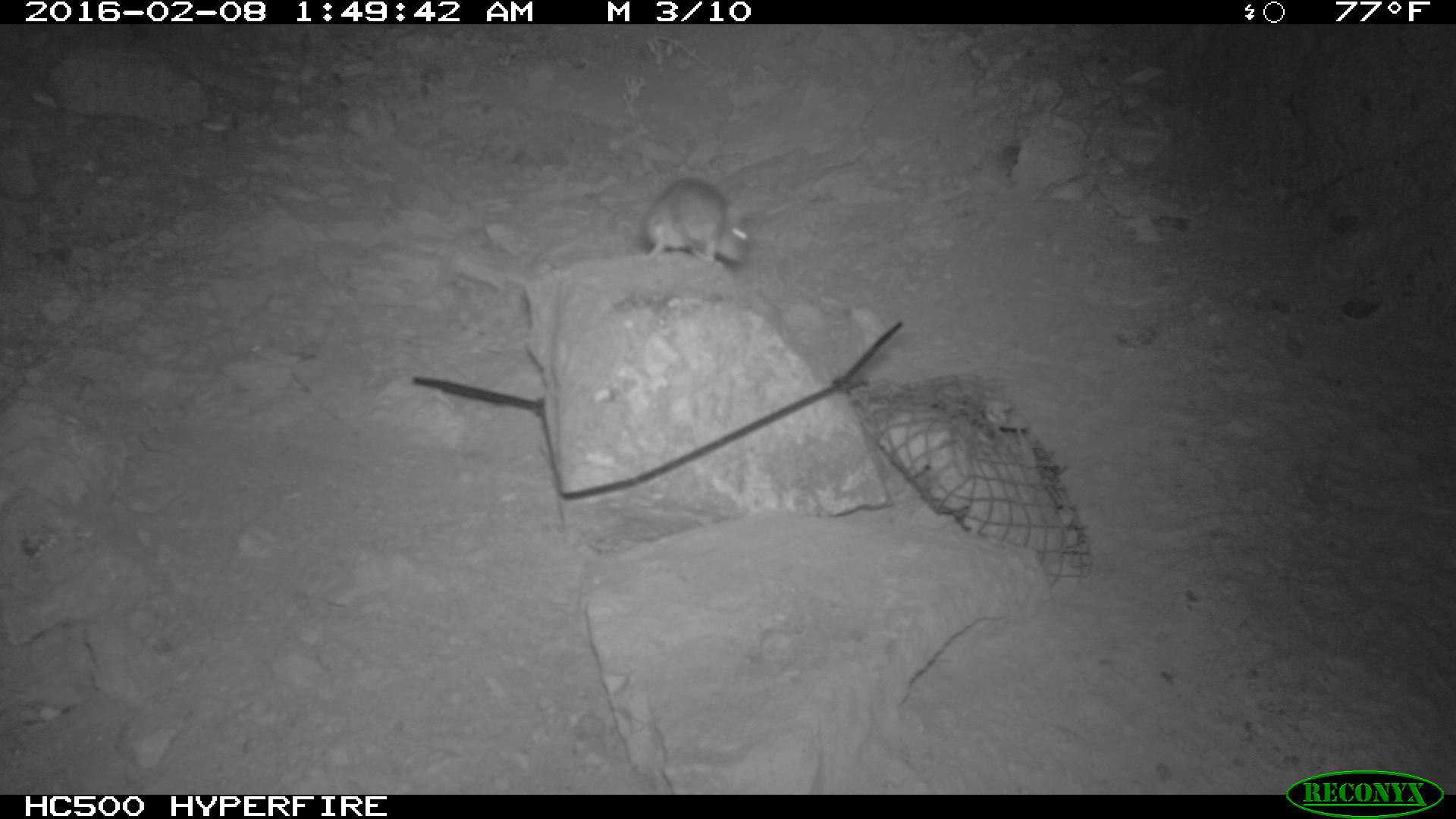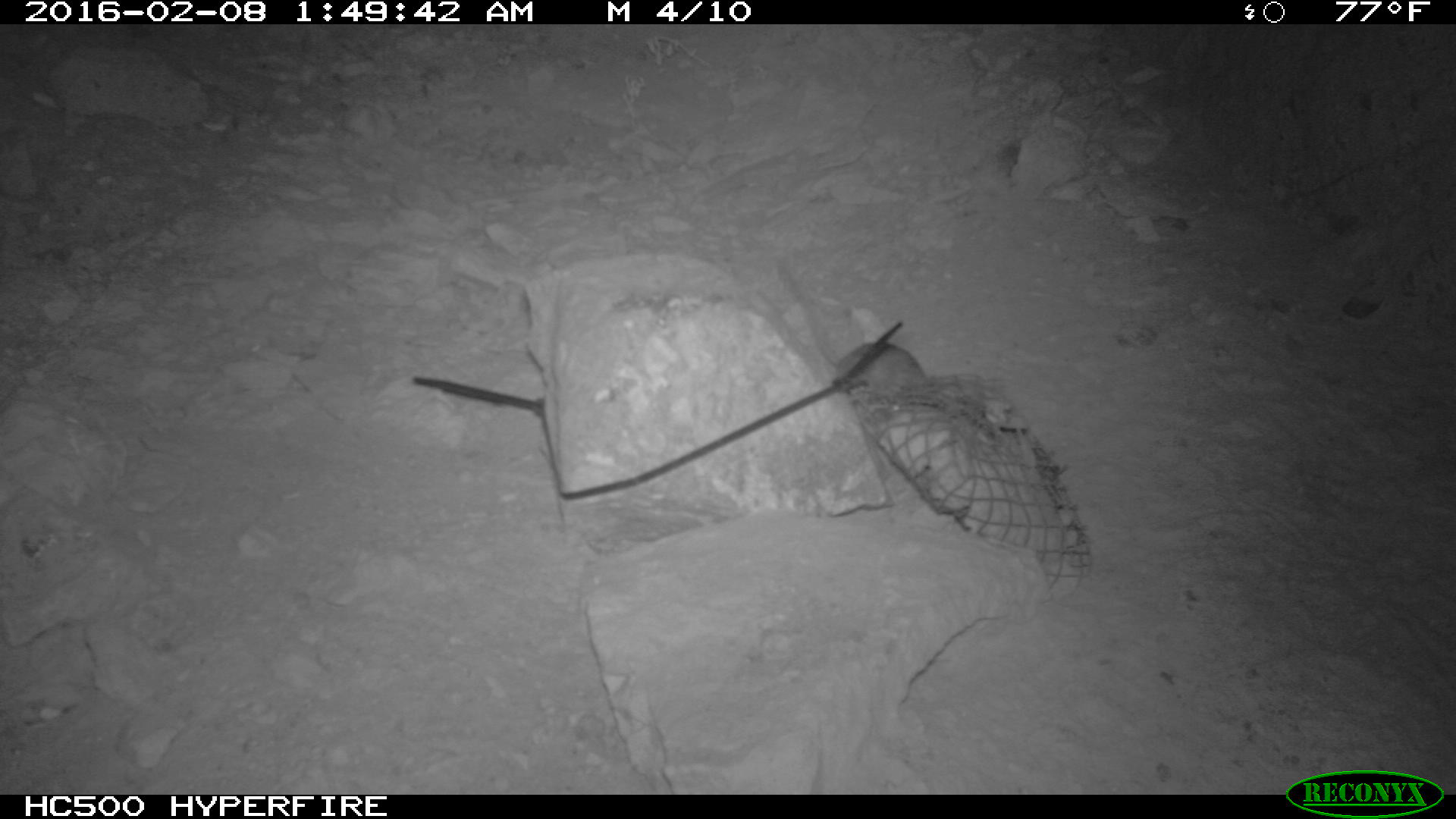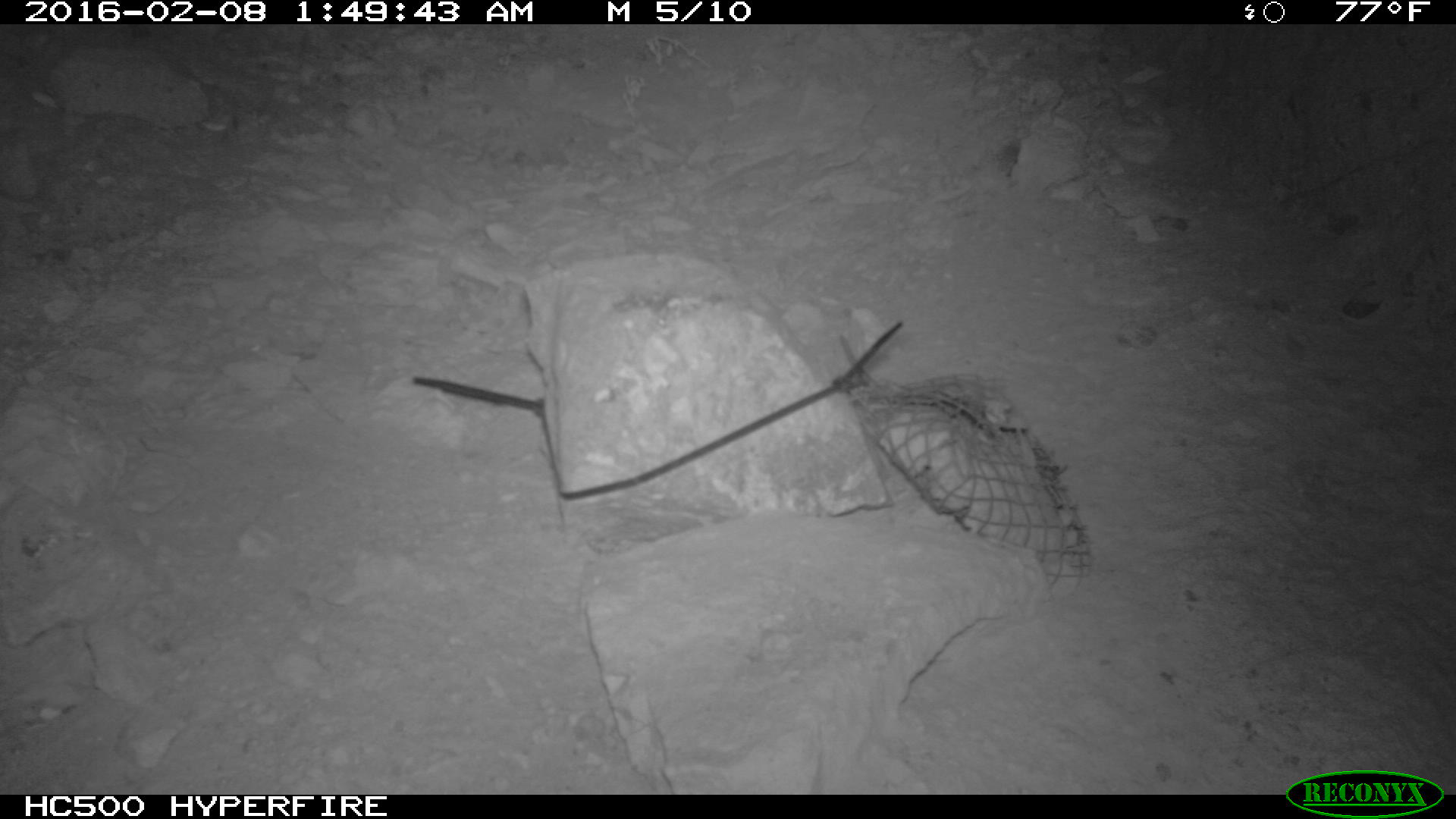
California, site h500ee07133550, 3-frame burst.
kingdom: Animalia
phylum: Chordata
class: Mammalia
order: Rodentia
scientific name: Rodentia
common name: rodent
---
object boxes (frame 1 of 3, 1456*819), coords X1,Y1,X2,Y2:
rodent: 643,177,751,267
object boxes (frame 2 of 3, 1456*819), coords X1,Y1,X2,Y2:
rodent: 779,262,928,393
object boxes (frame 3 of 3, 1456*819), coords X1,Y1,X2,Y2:
rodent: 836,332,875,386